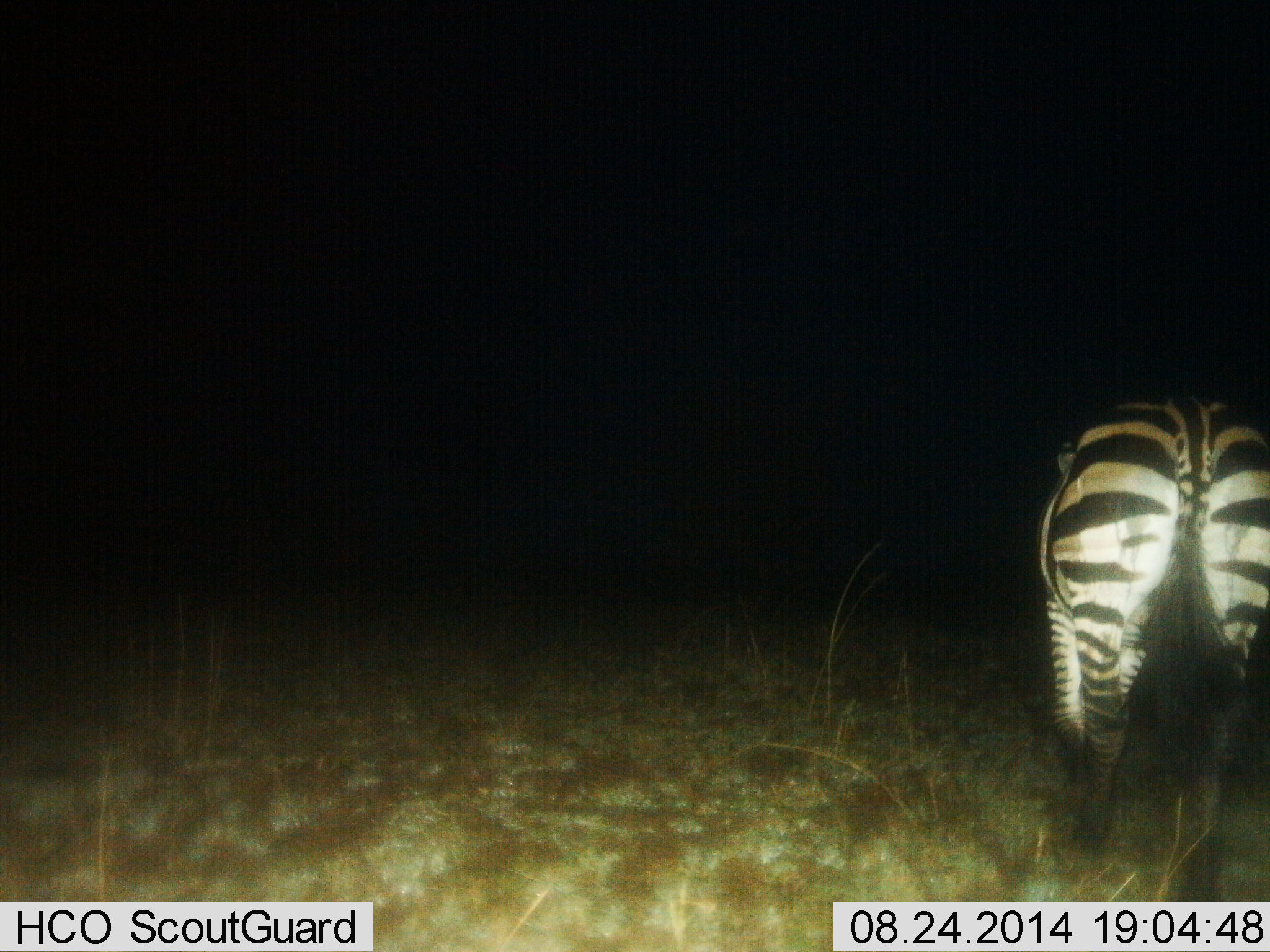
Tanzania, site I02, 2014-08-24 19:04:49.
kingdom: Animalia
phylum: Chordata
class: Mammalia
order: Perissodactyla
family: Equidae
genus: Equus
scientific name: Equus quagga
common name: plains zebra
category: zebra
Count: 1.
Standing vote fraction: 60%.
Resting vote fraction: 0%.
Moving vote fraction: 30%.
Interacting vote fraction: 0%.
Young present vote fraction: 0%.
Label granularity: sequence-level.